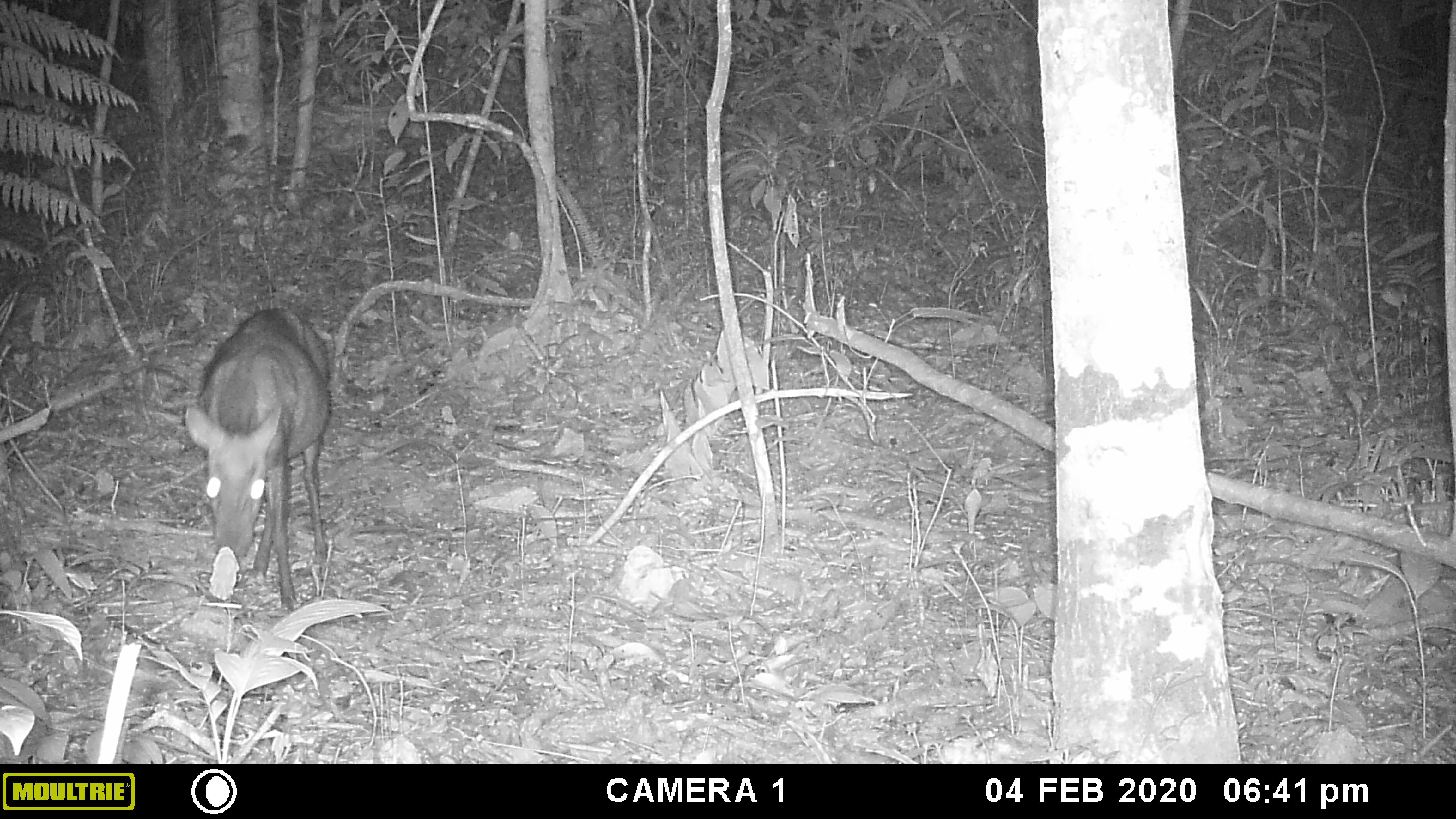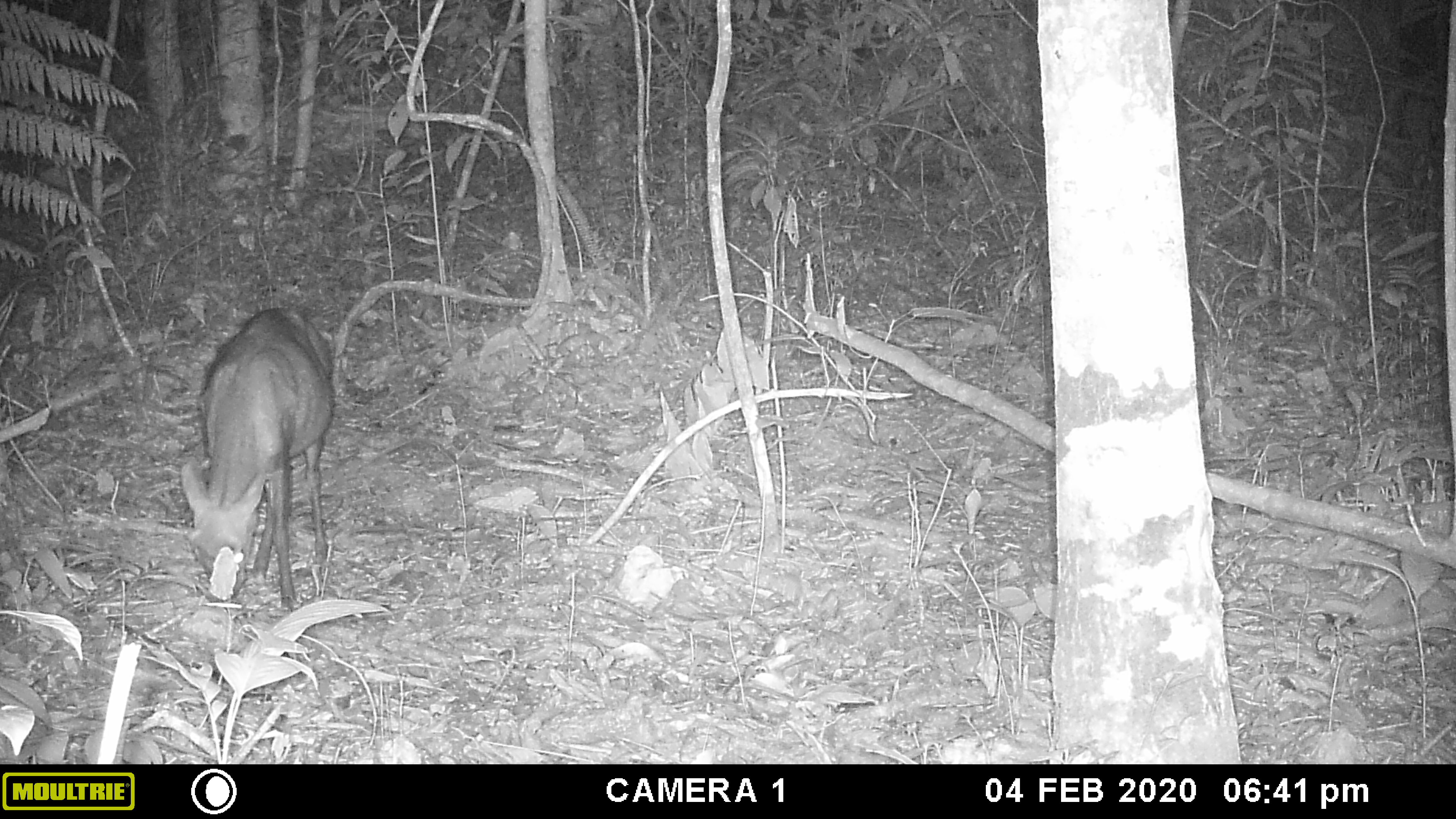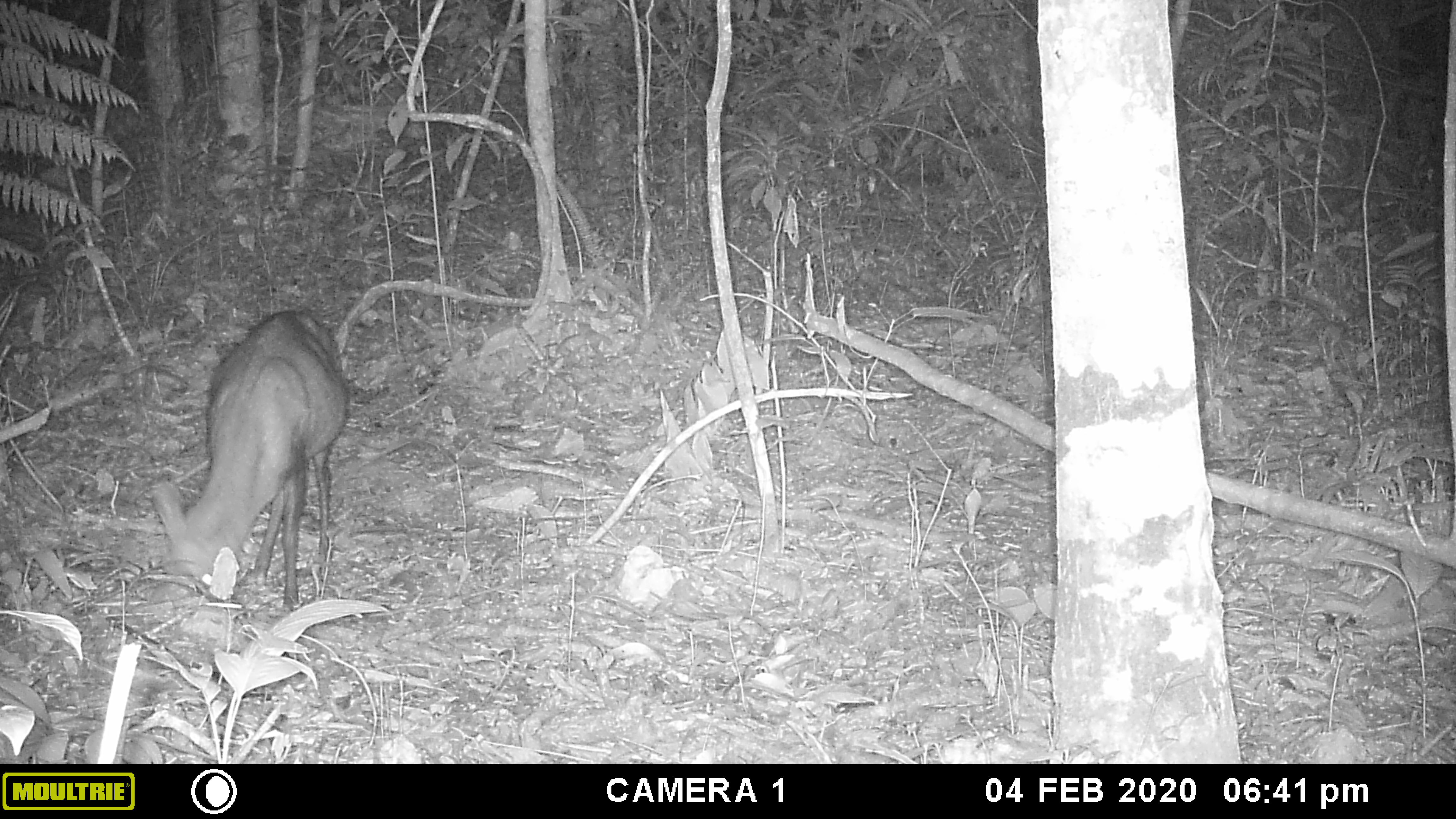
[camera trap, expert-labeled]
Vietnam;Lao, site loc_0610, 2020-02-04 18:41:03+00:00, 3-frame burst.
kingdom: Animalia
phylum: Chordata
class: Mammalia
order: Artiodactyla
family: Cervidae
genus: Muntiacus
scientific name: Muntiacus rooseveltorum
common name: roosevelt's muntjac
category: roosevelts muntjac group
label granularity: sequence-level